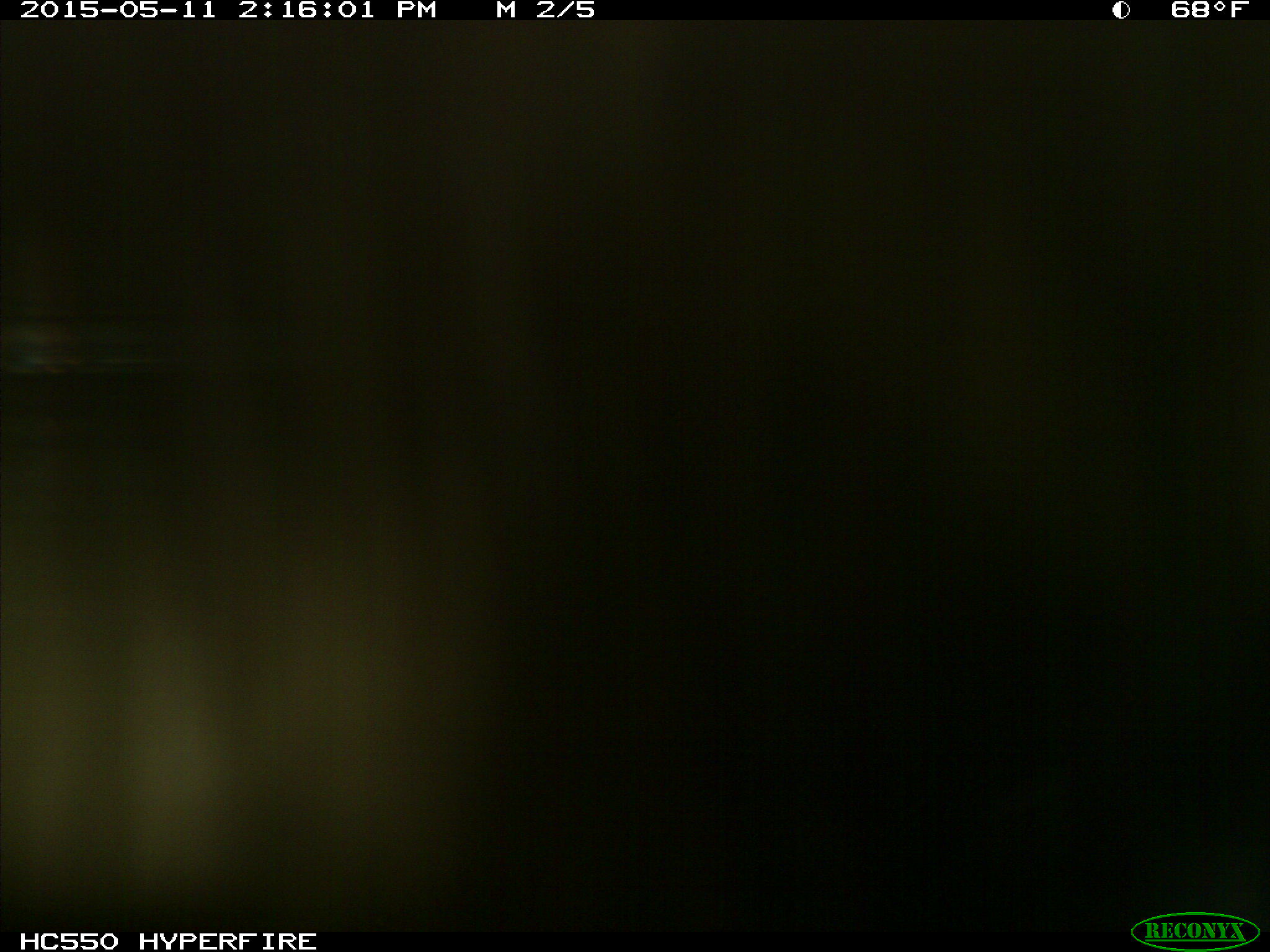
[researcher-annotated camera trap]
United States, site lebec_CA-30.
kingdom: Animalia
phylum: Chordata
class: Mammalia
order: Artiodactyla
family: Bovidae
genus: Bos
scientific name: Bos taurus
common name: domestic cow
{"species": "Bos taurus (domestic cow)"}